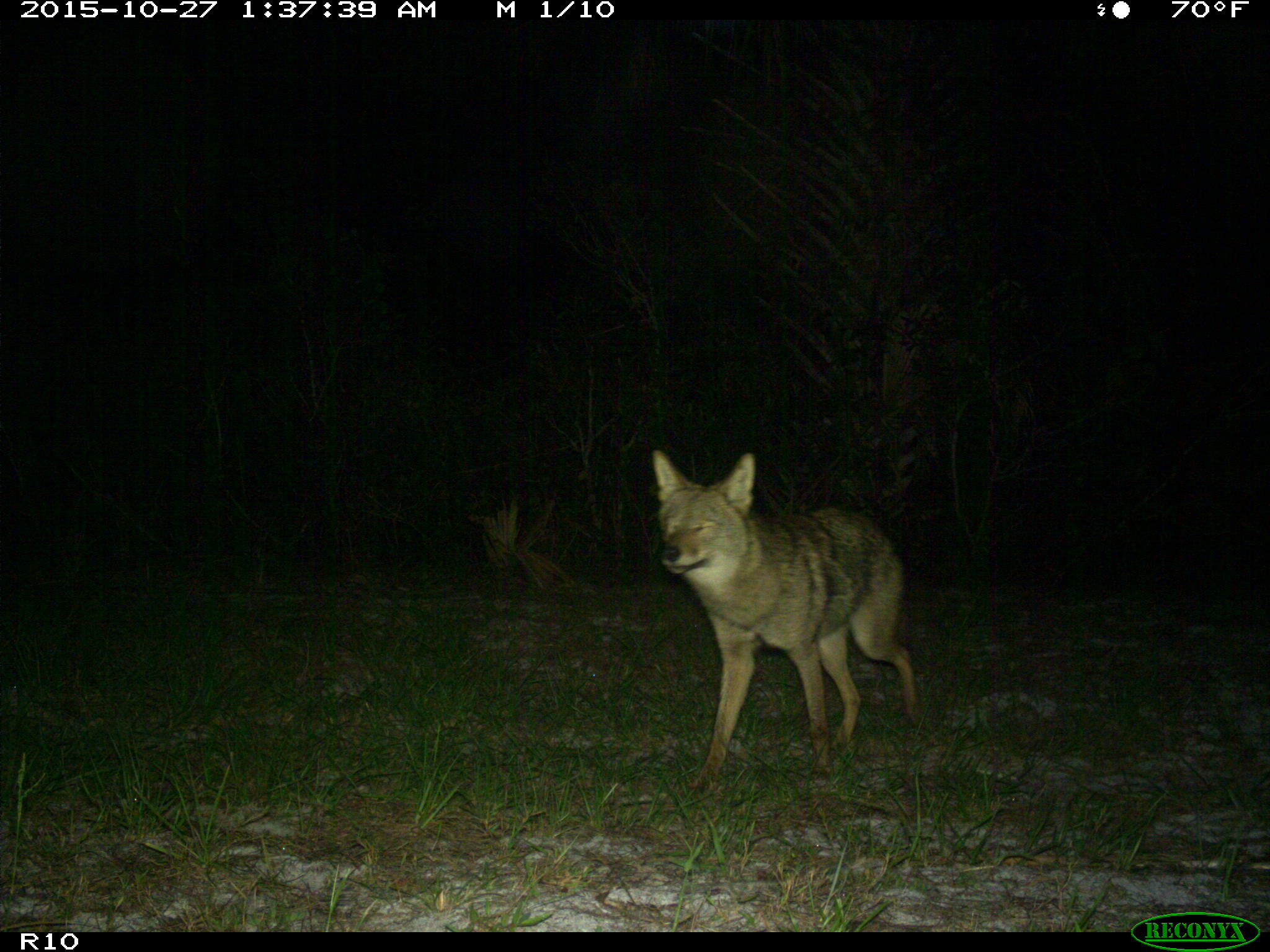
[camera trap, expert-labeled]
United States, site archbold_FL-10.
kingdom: Animalia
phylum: Chordata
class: Mammalia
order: Carnivora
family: Canidae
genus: Canis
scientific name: Canis latrans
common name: coyote